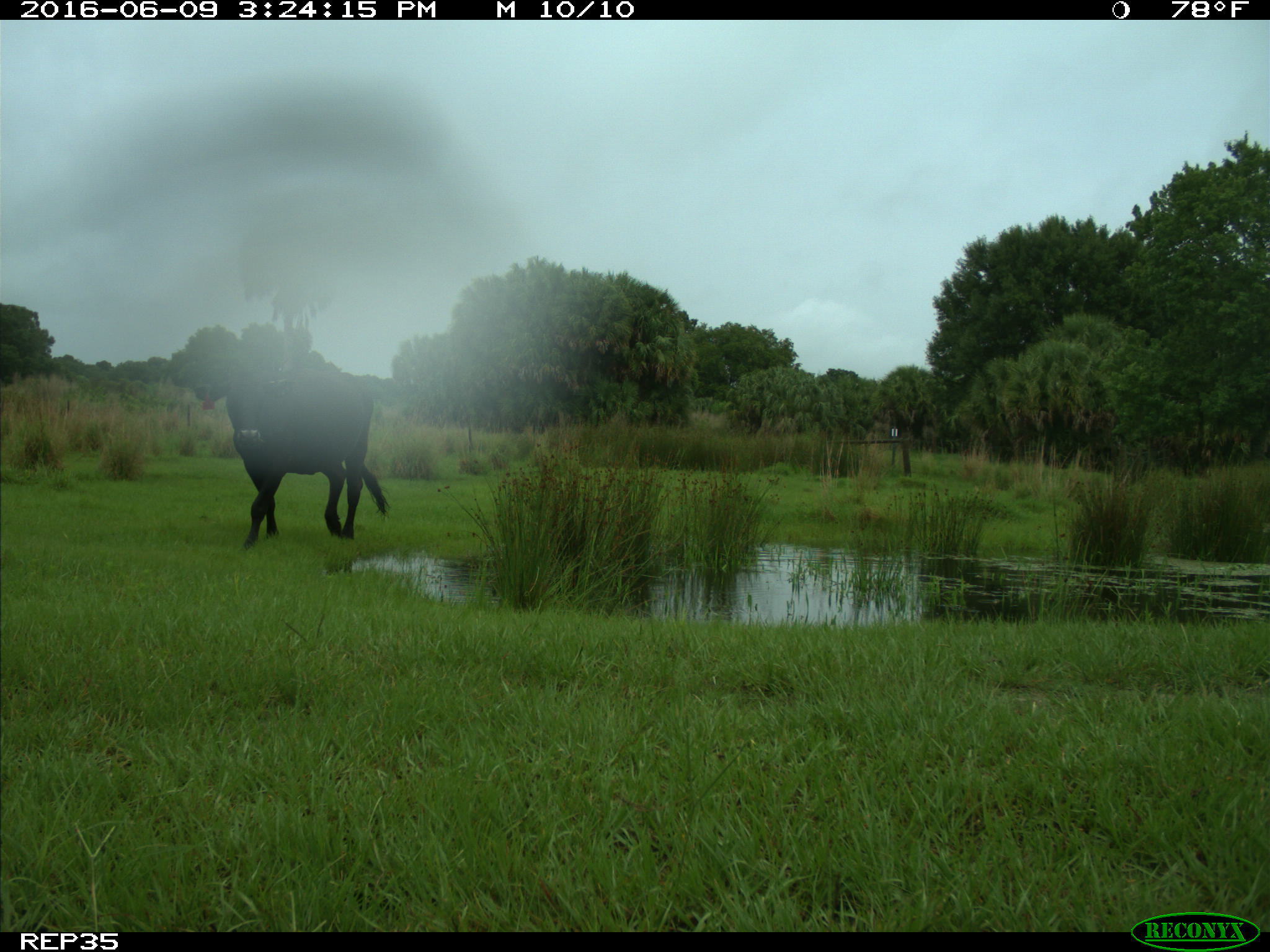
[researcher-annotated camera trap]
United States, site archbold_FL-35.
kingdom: Animalia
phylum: Chordata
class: Mammalia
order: Artiodactyla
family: Bovidae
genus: Bos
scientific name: Bos taurus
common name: domestic cow